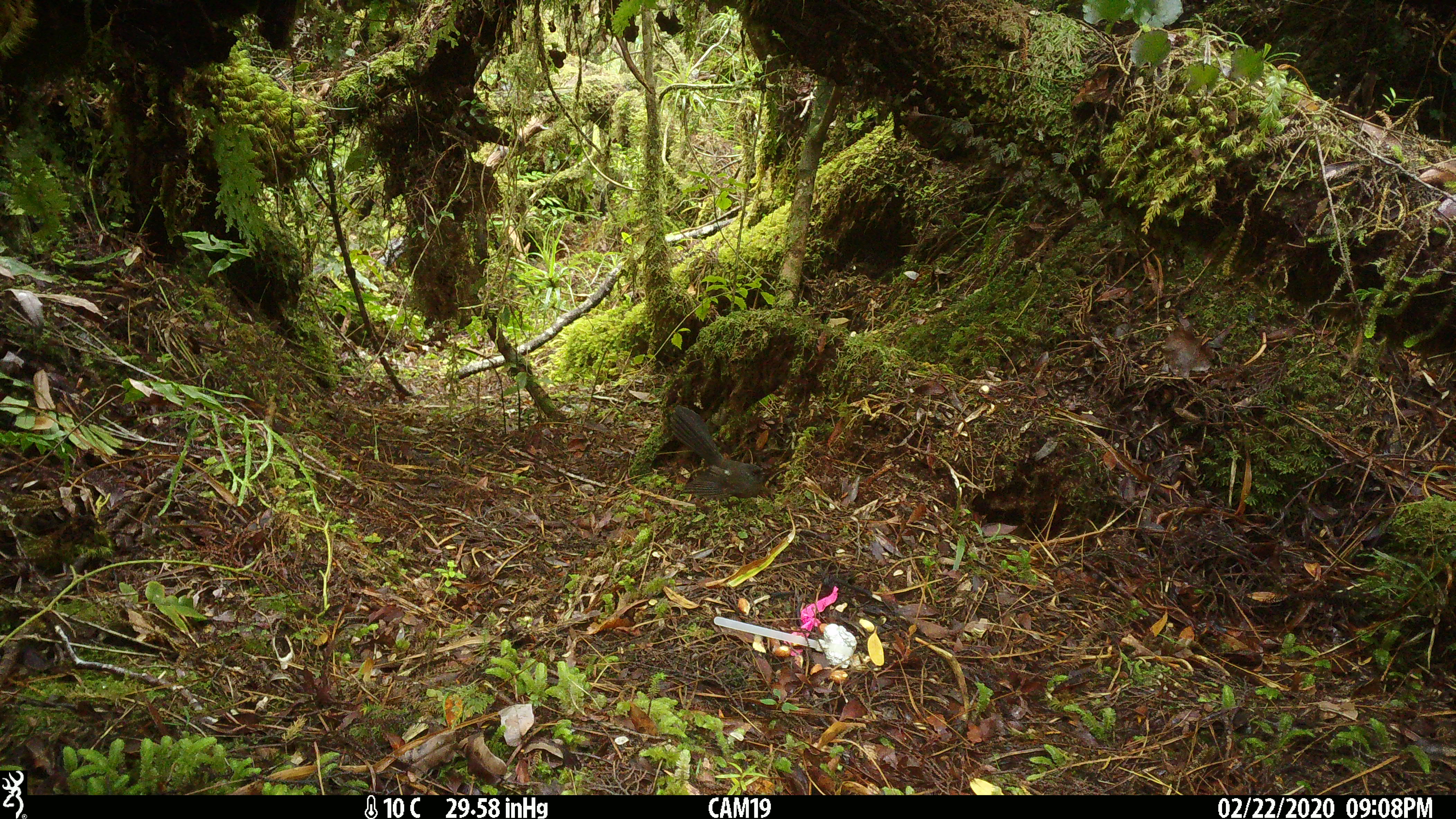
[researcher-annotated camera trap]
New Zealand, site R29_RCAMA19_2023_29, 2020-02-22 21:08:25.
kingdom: Animalia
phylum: Chordata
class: Aves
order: Passeriformes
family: Rhipiduridae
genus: Rhipidura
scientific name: Rhipidura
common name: fantails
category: fantail